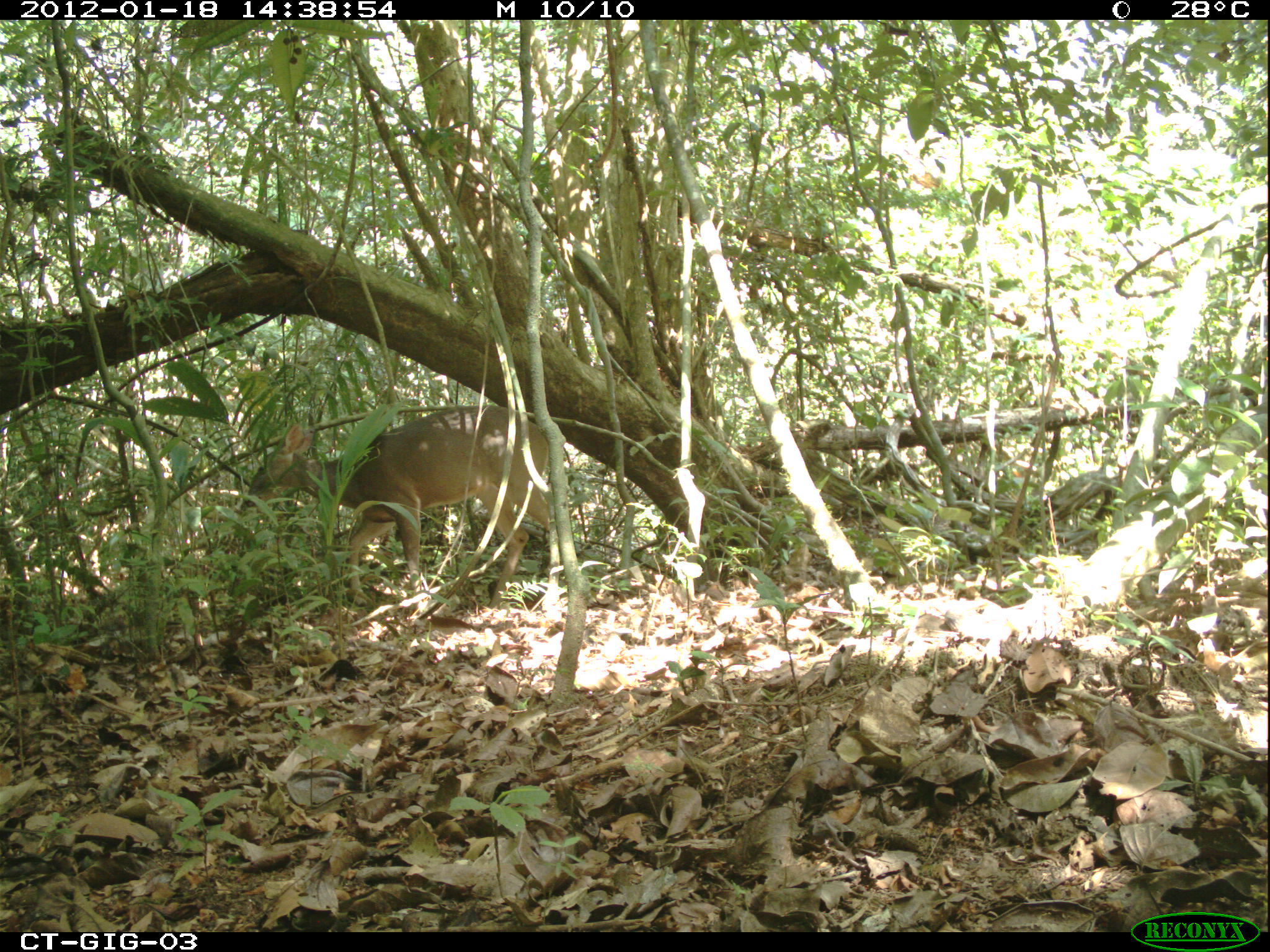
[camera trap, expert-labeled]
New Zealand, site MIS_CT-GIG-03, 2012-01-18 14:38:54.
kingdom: Animalia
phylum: Chordata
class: Mammalia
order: Artiodactyla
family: Cervidae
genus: Odocoileus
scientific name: Odocoileus virginianus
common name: white-tailed deer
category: white tailed deer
White tailed deer (white-tailed deer) (Odocoileus virginianus).